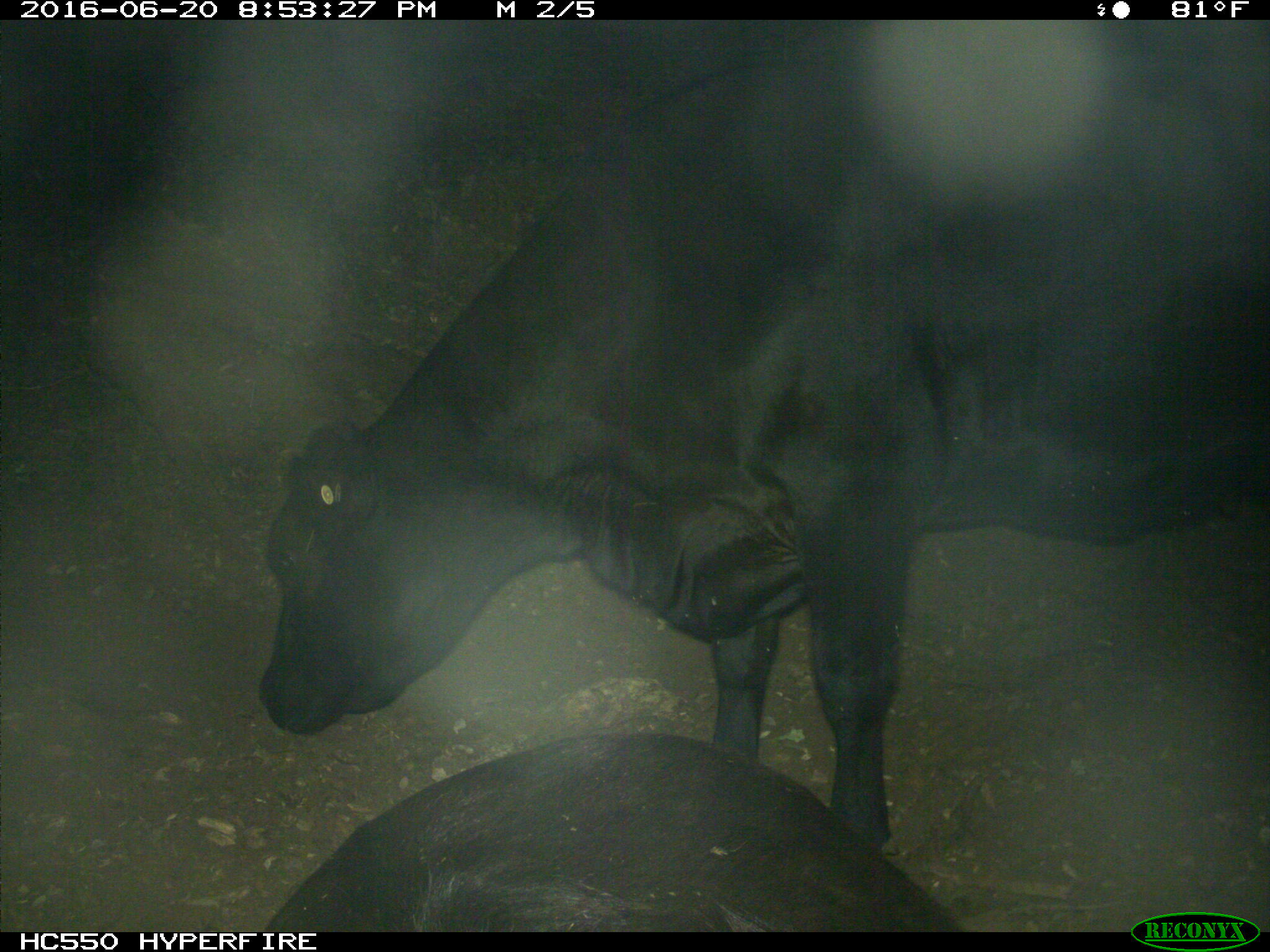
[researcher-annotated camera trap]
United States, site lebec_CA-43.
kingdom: Animalia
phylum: Chordata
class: Mammalia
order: Artiodactyla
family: Bovidae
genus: Bos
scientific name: Bos taurus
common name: domestic cow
Bos taurus (domestic cow).